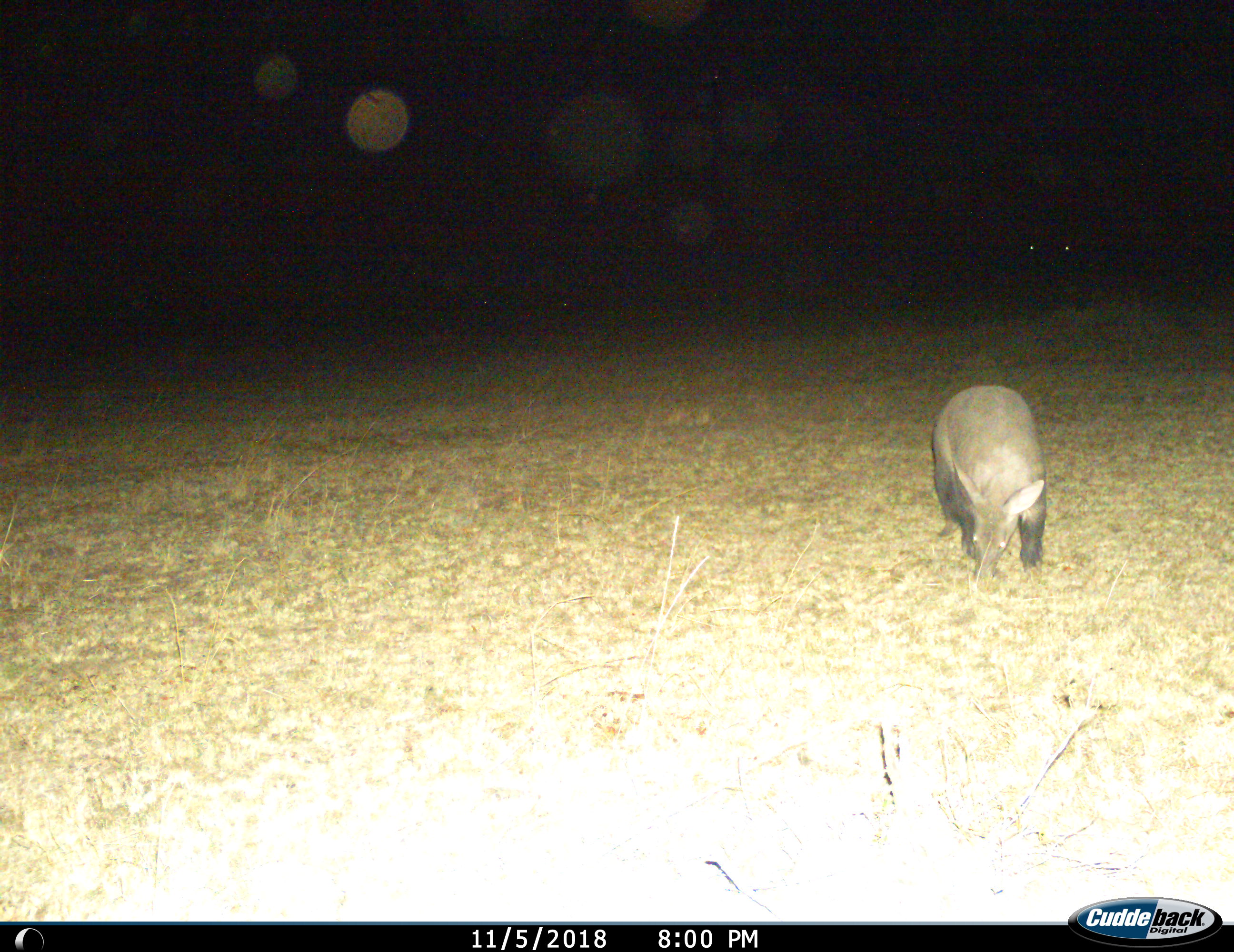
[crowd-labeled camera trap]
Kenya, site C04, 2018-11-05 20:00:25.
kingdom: Animalia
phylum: Chordata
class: Mammalia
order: Tubulidentata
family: Orycteropodidae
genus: Orycteropus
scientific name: Orycteropus afer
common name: aardvark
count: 1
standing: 20%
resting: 0%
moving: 30%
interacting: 0%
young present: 0%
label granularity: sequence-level